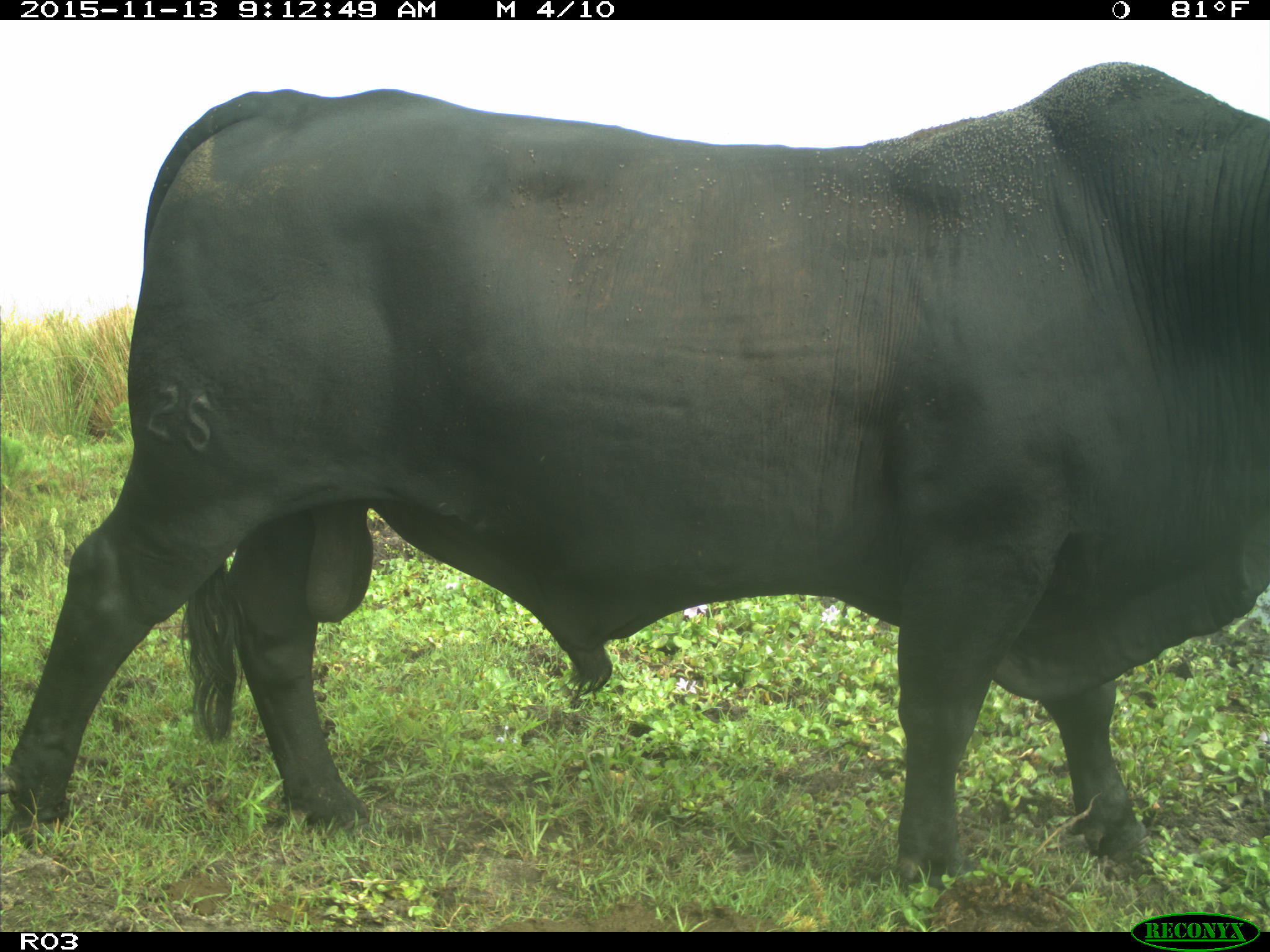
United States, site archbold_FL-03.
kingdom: Animalia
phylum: Chordata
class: Mammalia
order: Artiodactyla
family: Bovidae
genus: Bos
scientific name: Bos taurus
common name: domestic cow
Bos taurus (domestic cow).